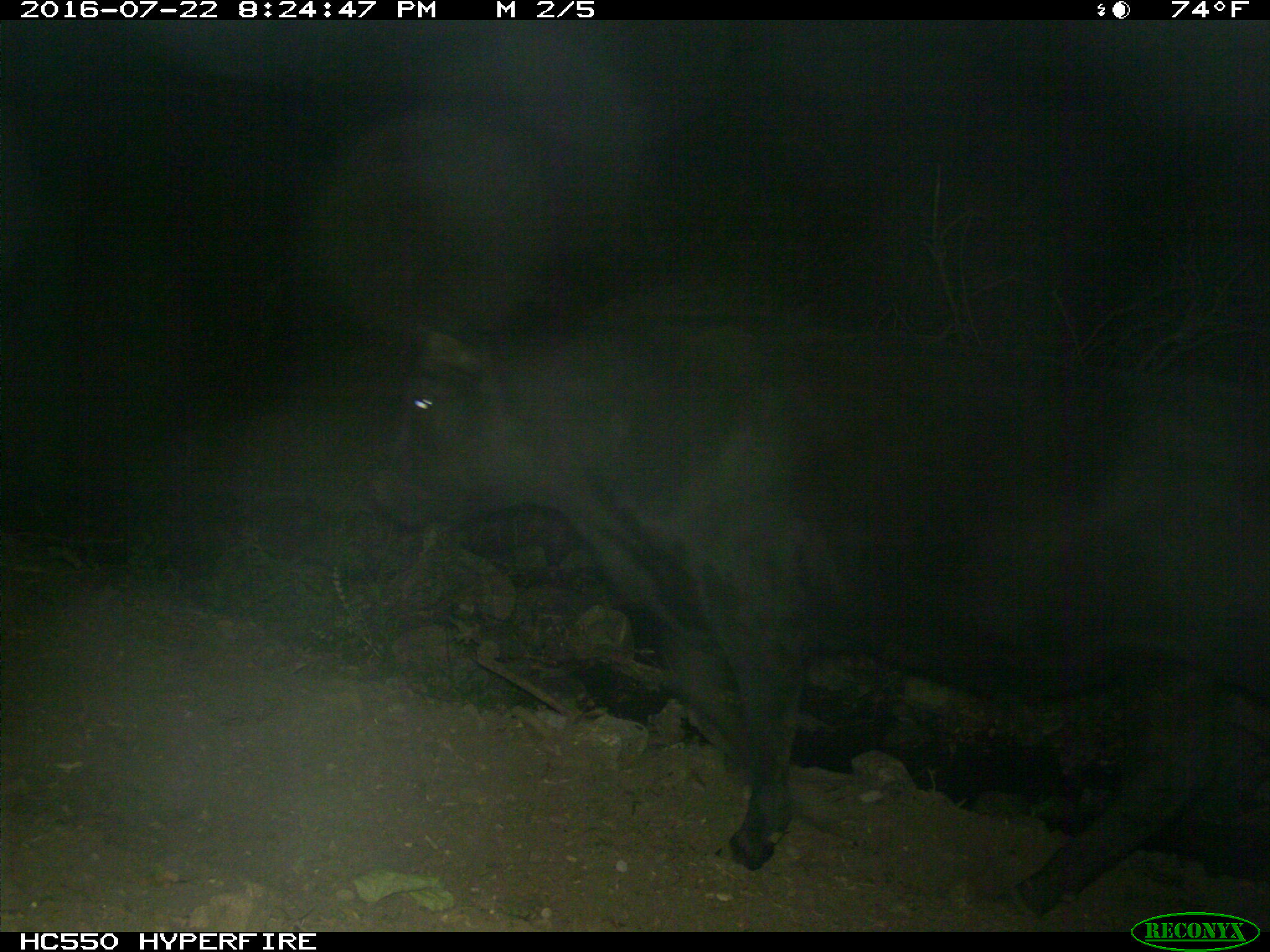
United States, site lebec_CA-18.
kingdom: Animalia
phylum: Chordata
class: Mammalia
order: Artiodactyla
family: Bovidae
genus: Bos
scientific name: Bos taurus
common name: domestic cow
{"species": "Bos taurus (domestic cow)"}